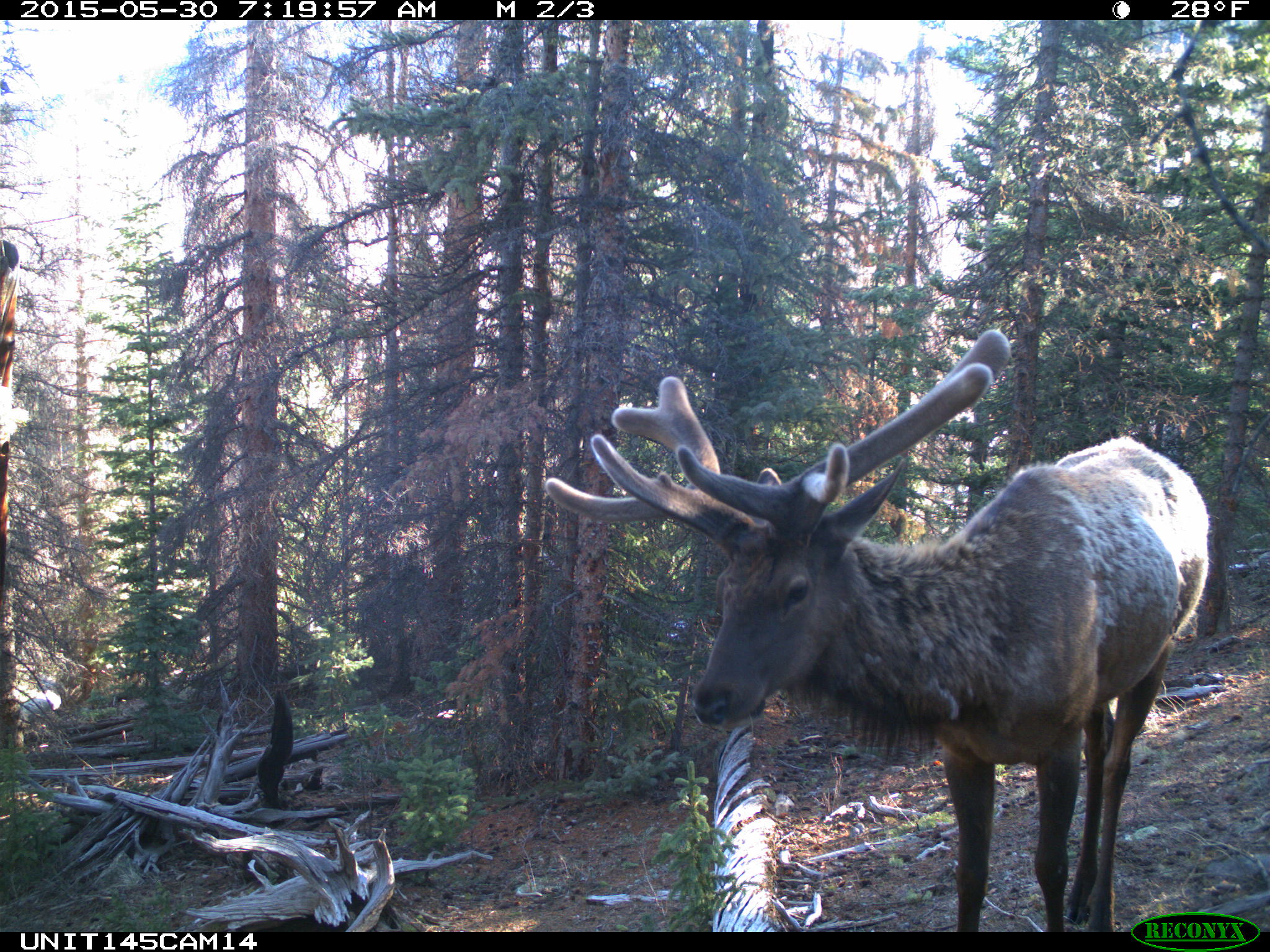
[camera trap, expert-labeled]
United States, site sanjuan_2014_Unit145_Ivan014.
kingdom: Animalia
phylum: Chordata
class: Mammalia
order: Artiodactyla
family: Cervidae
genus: Cervus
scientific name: Cervus elaphus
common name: red deer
Cervus elaphus (red deer).